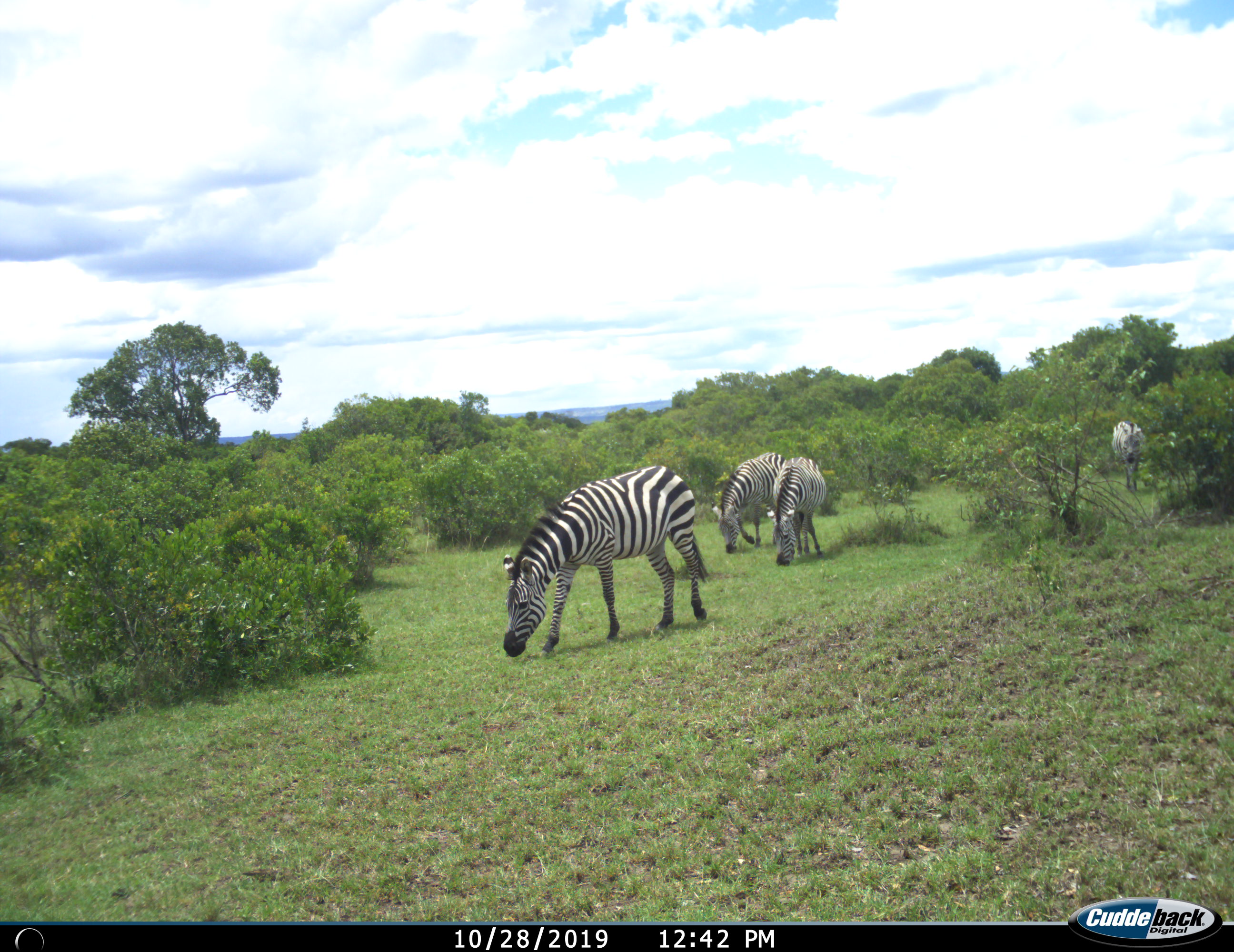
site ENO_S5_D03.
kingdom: Animalia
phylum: Chordata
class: Mammalia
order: Perissodactyla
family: Equidae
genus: Equus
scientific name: Equus quagga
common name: plains zebra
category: zebraplains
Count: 4.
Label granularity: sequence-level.